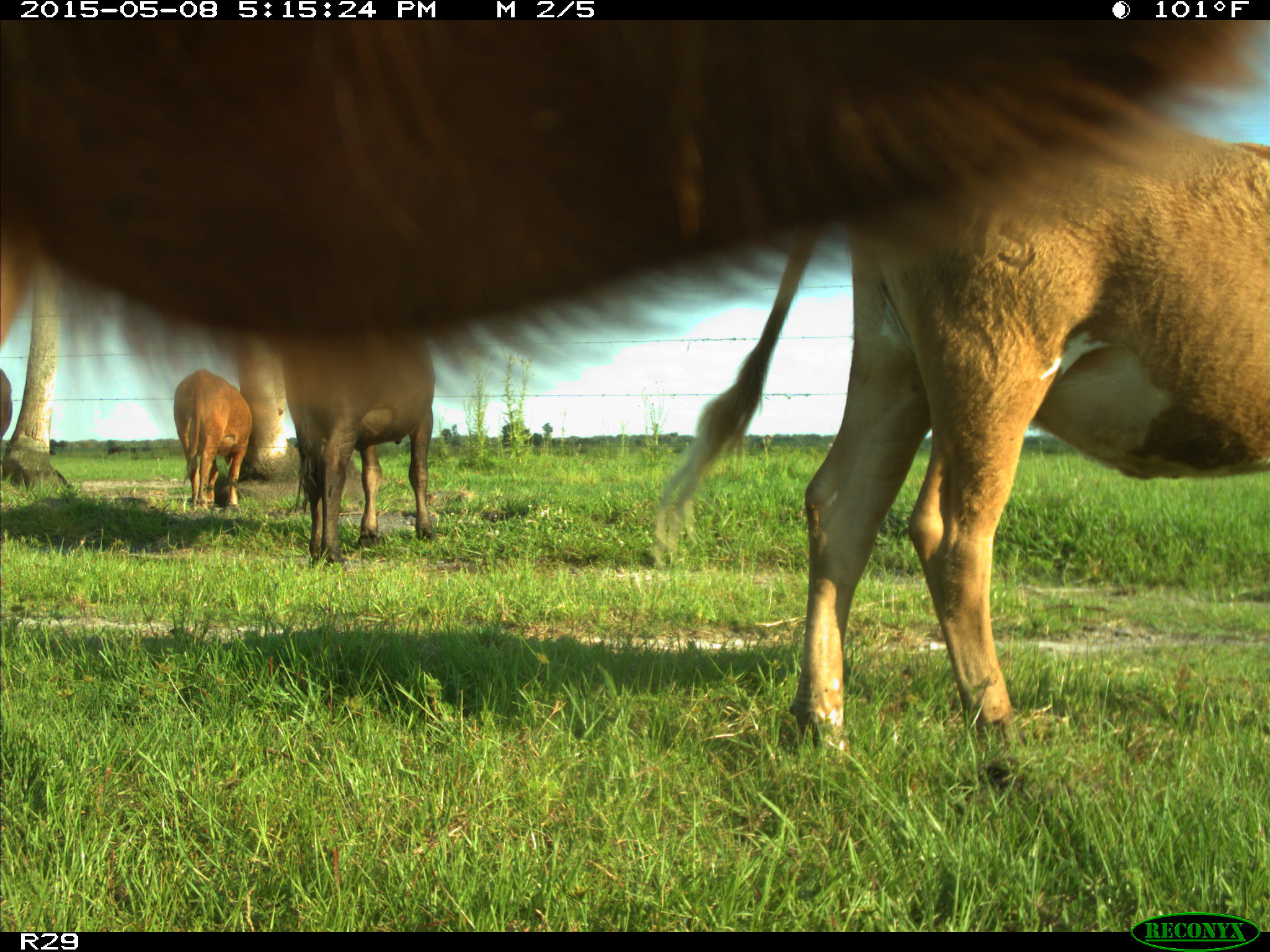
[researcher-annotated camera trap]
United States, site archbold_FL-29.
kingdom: Animalia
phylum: Chordata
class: Mammalia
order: Artiodactyla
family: Bovidae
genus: Bos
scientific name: Bos taurus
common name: domestic cow